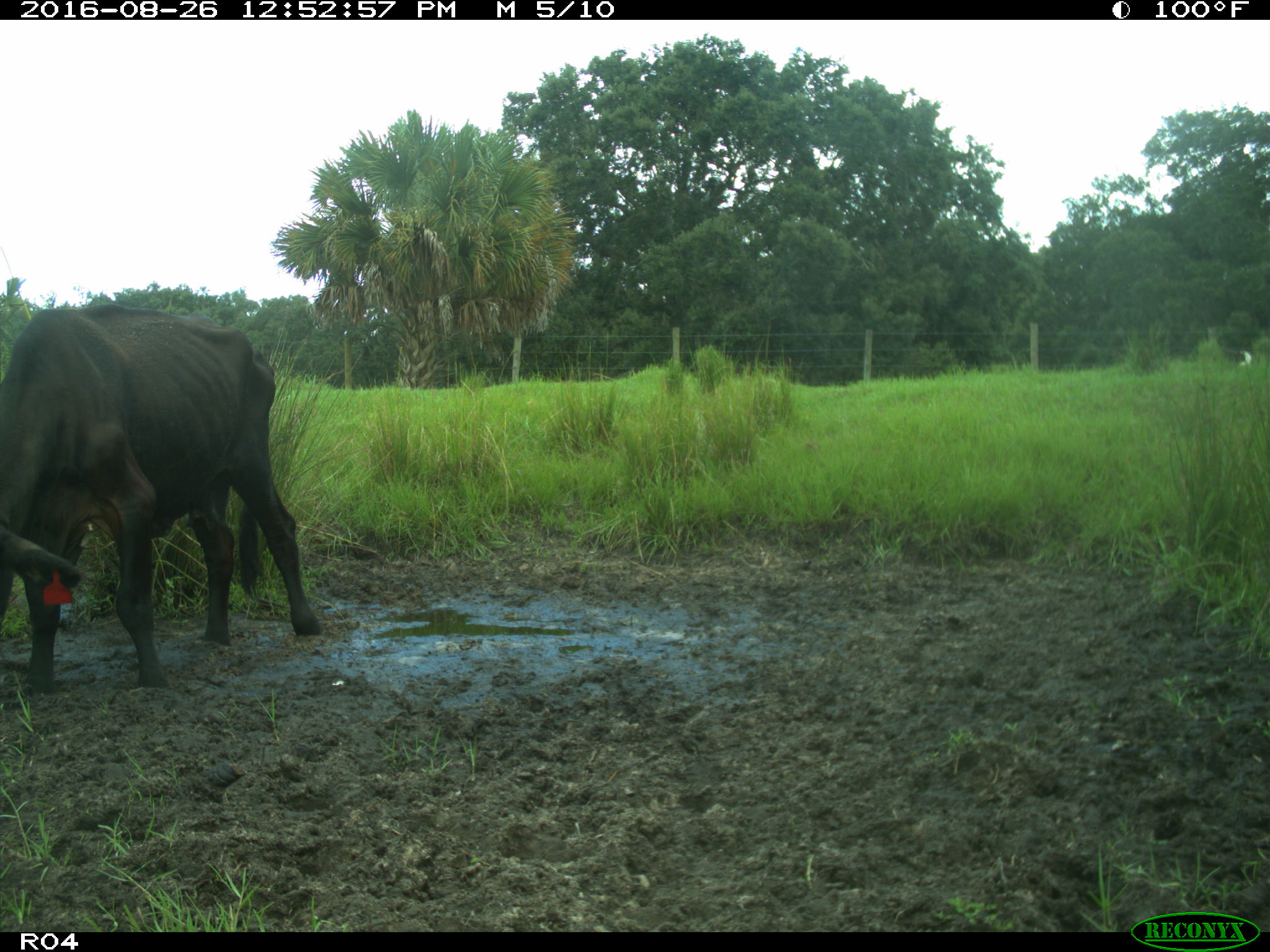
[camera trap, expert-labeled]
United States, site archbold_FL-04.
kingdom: Animalia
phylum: Chordata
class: Mammalia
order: Artiodactyla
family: Bovidae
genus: Bos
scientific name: Bos taurus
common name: domestic cow